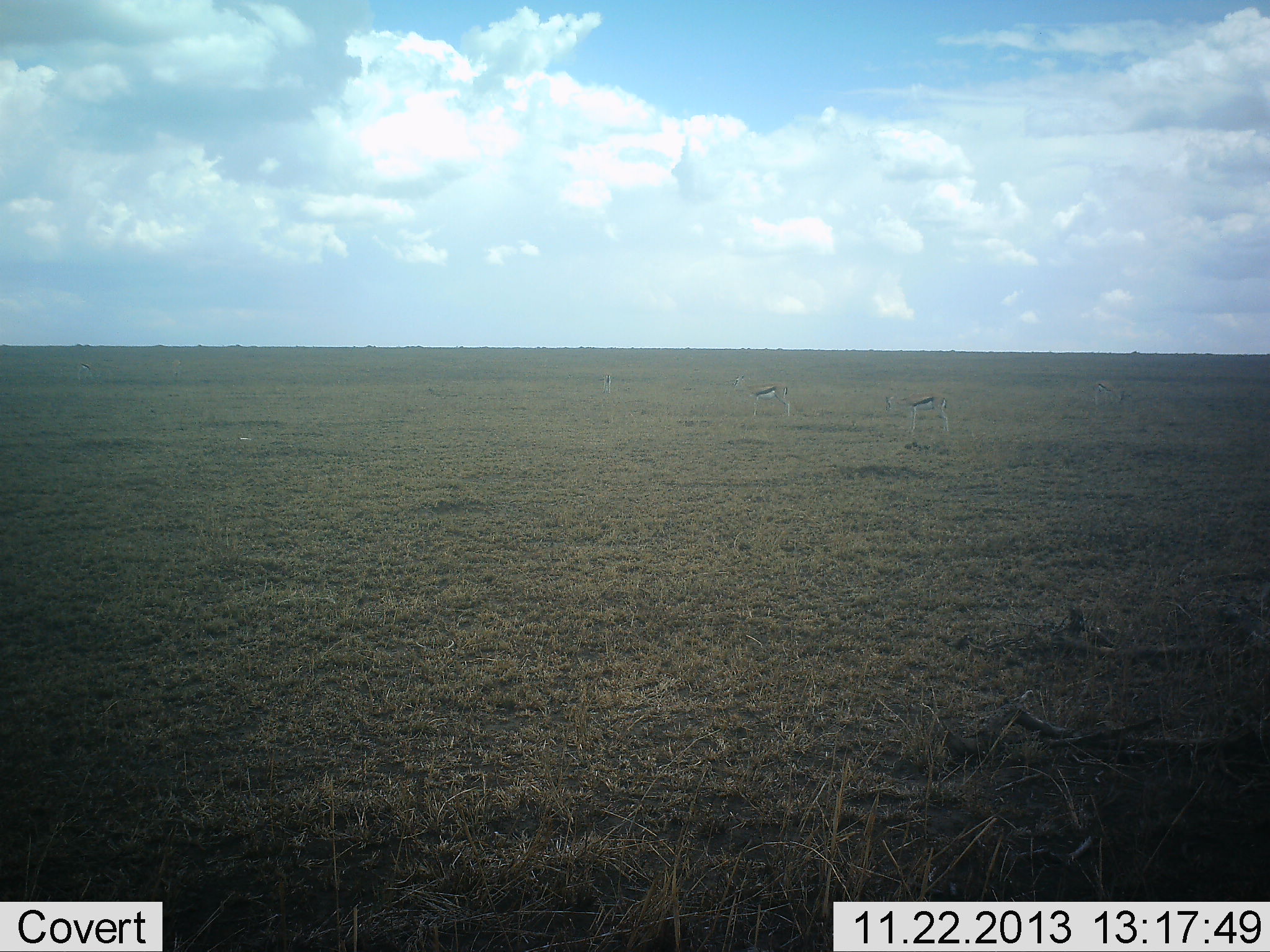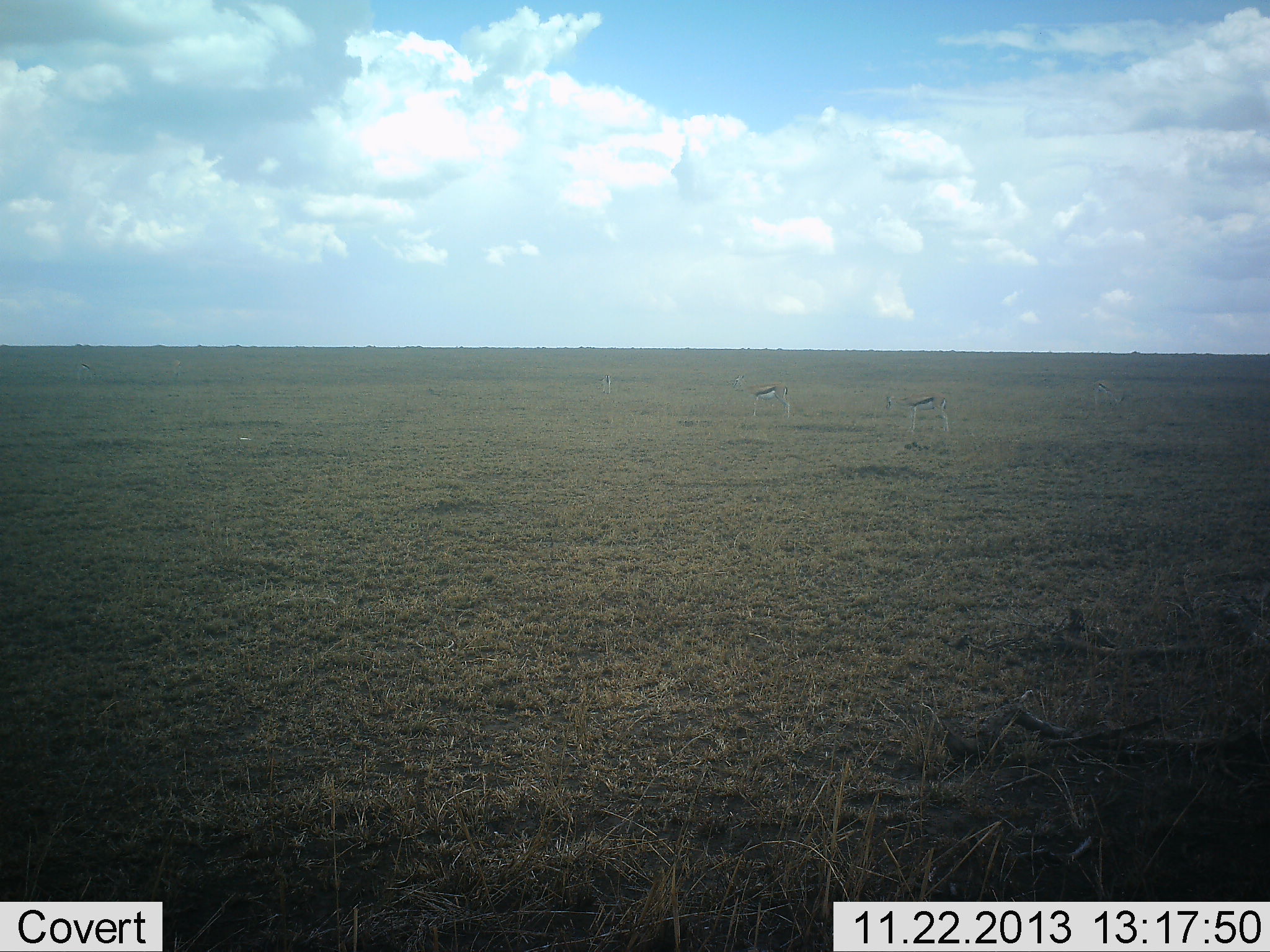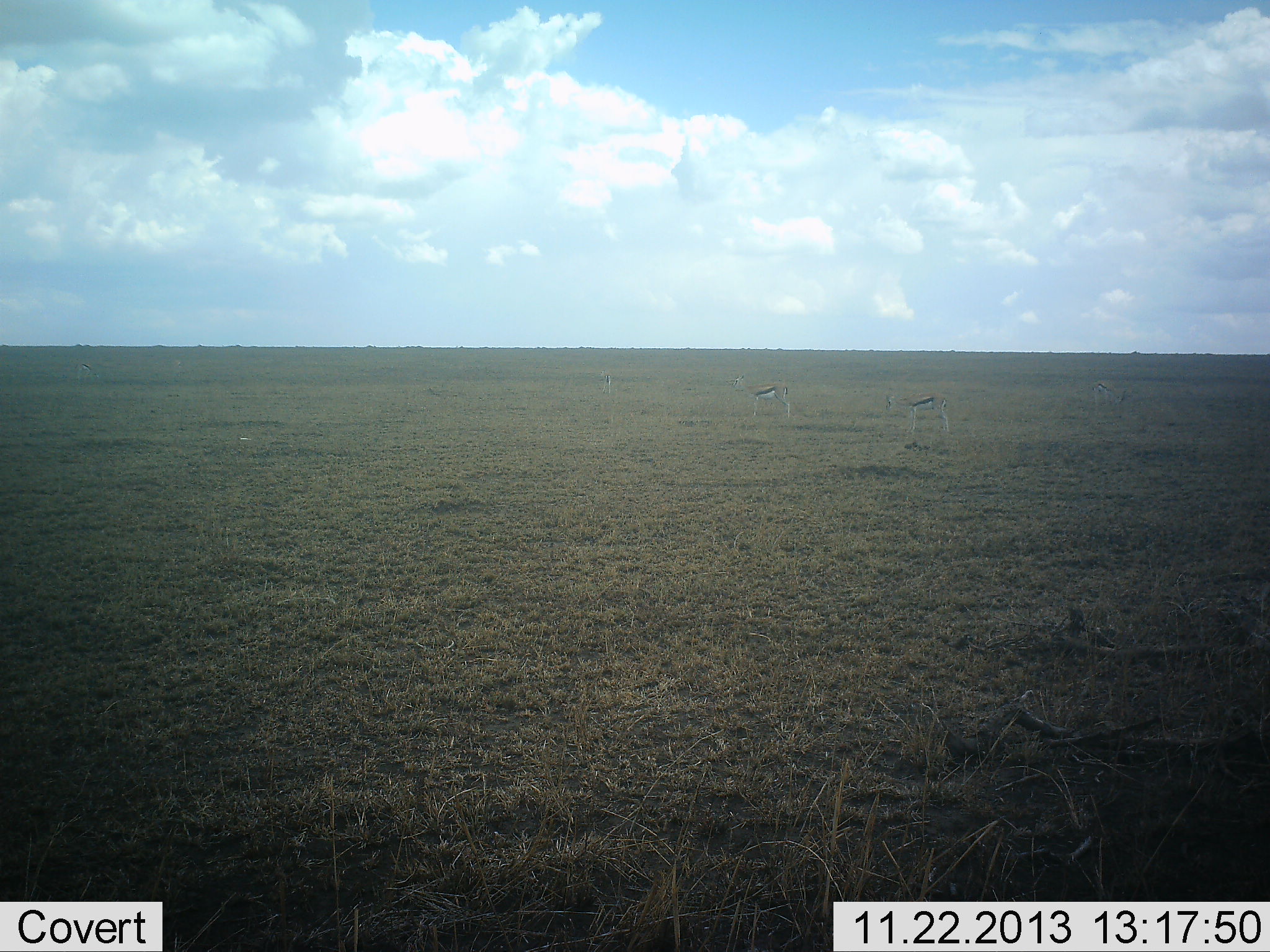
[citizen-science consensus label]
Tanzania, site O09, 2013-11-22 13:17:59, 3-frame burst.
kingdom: Animalia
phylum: Chordata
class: Mammalia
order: Artiodactyla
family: Bovidae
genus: Eudorcas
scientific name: Eudorcas thomsonii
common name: thomson's gazelle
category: gazellethomsons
Gazellethomsons (thomson's gazelle) (Eudorcas thomsonii), count 2. Behavior (volunteer vote fractions): standing 90%, resting 0%, moving 0%, interacting 0%. Young present (vote fraction): 0%. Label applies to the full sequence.